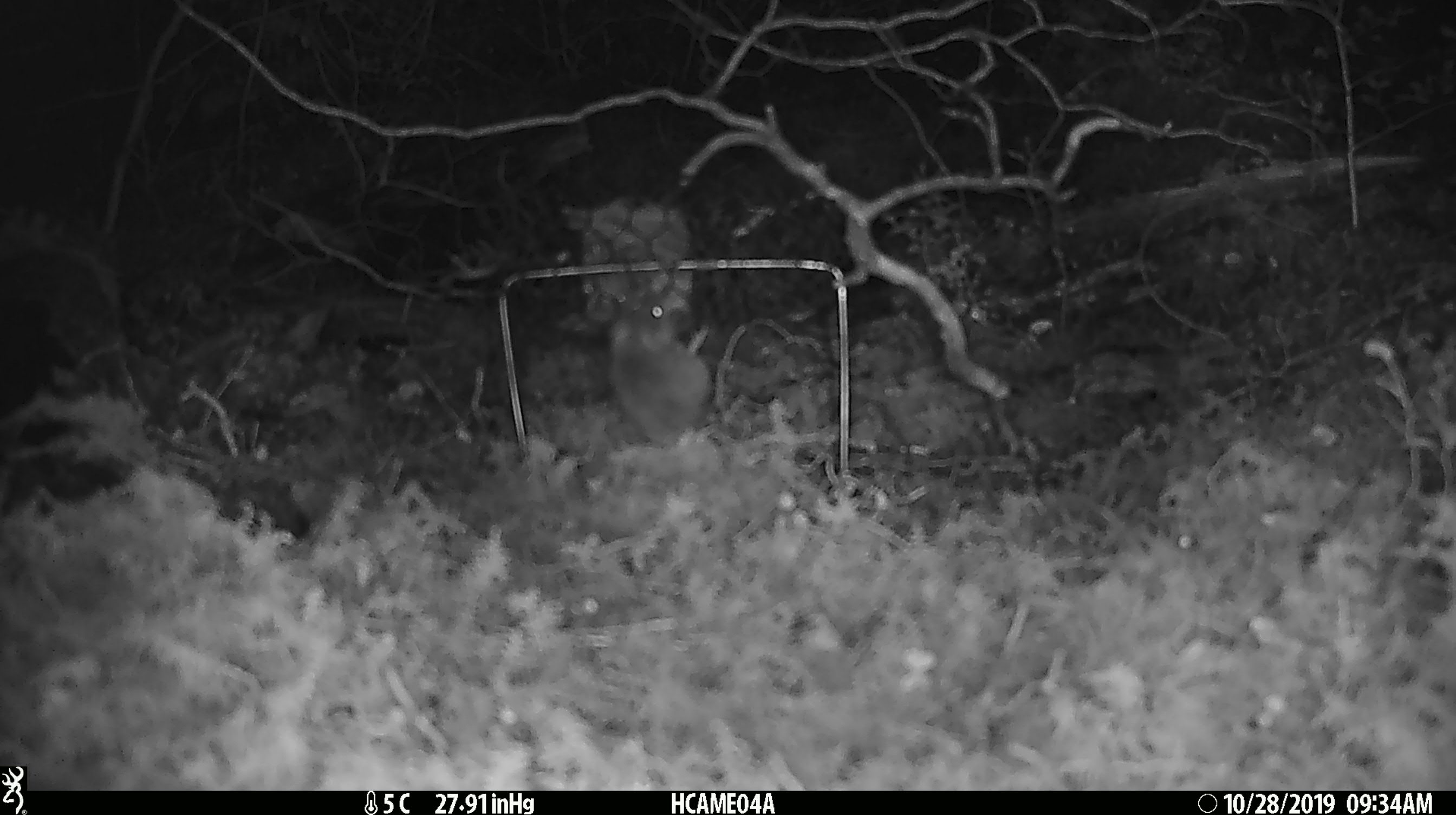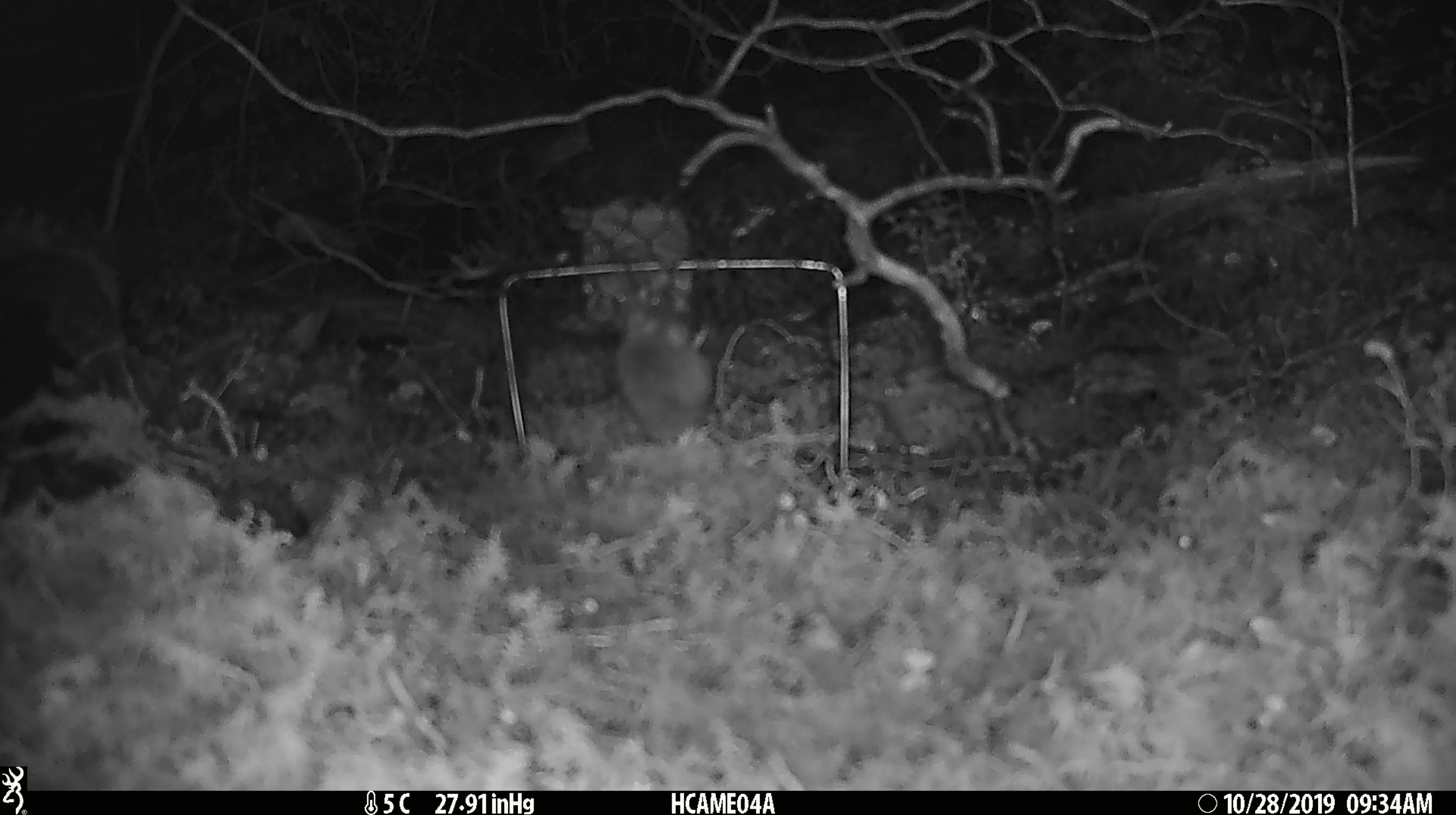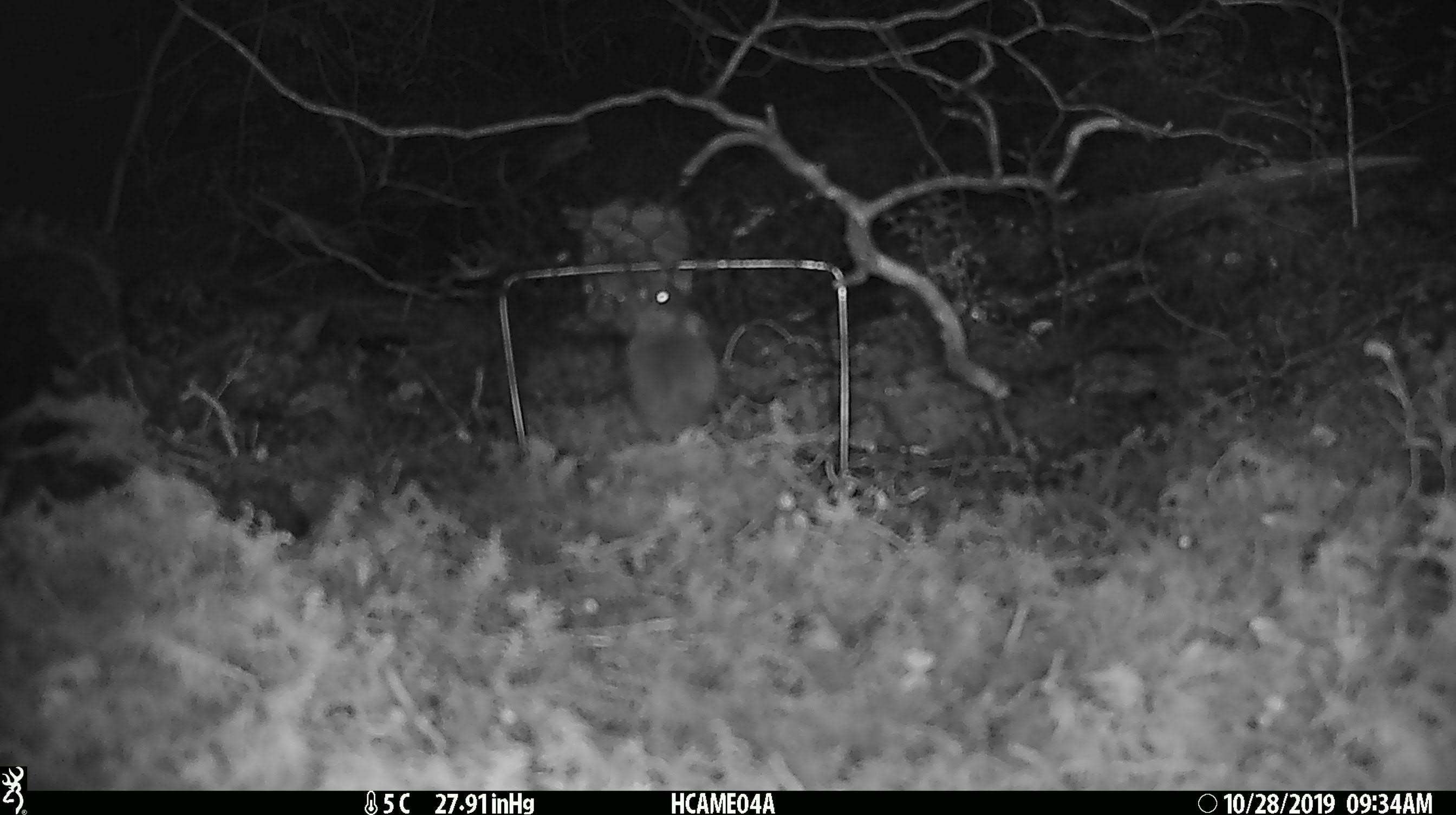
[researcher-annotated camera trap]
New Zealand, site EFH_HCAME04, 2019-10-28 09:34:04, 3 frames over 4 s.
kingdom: Animalia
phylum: Chordata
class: Mammalia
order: Rodentia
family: Muridae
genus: Mus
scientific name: Mus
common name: mouse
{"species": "mouse (Mus)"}